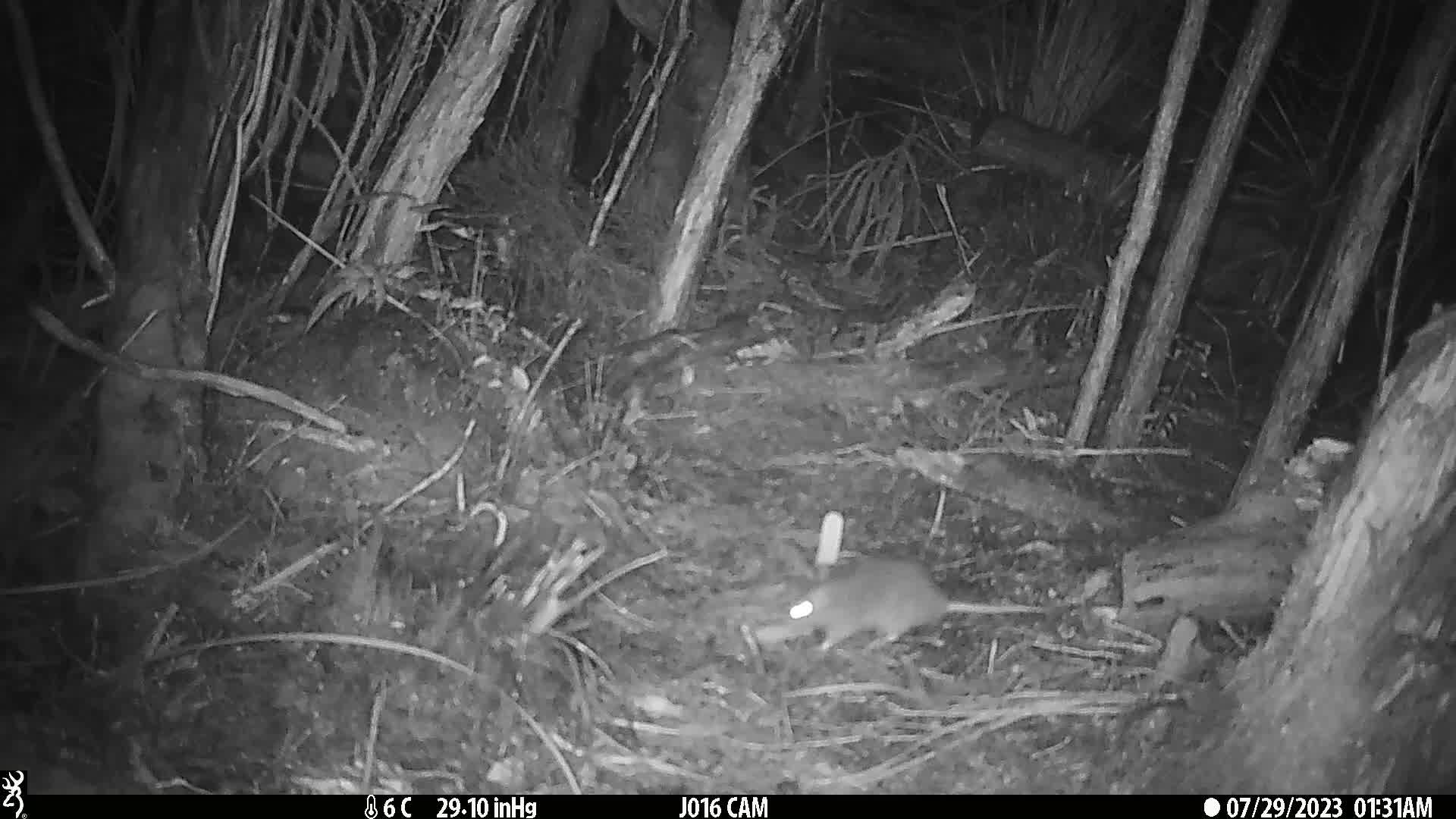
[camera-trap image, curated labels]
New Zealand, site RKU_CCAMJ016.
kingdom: Animalia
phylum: Chordata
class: Mammalia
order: Rodentia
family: Muridae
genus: Rattus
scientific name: Rattus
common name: rat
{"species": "rat (Rattus)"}